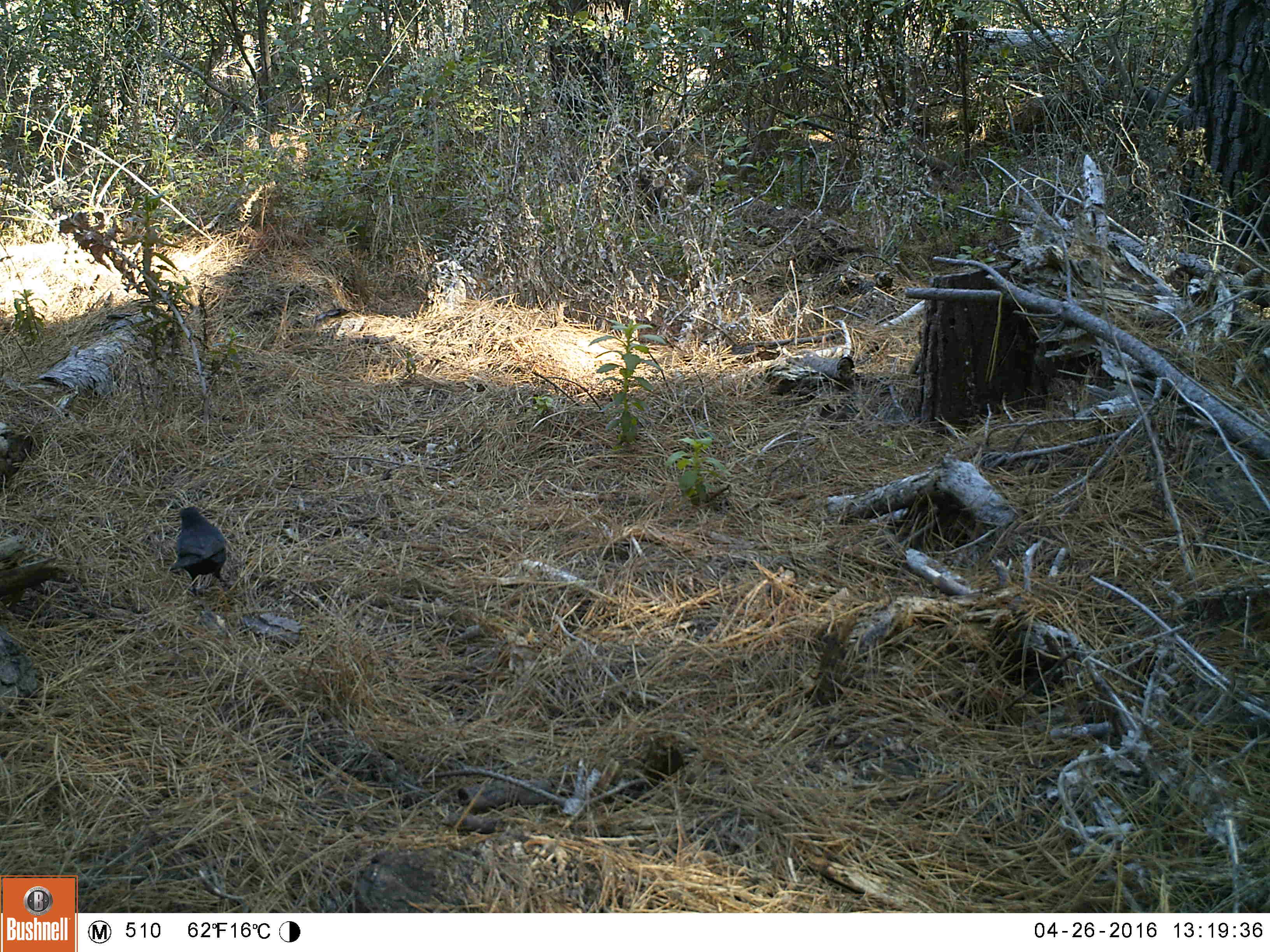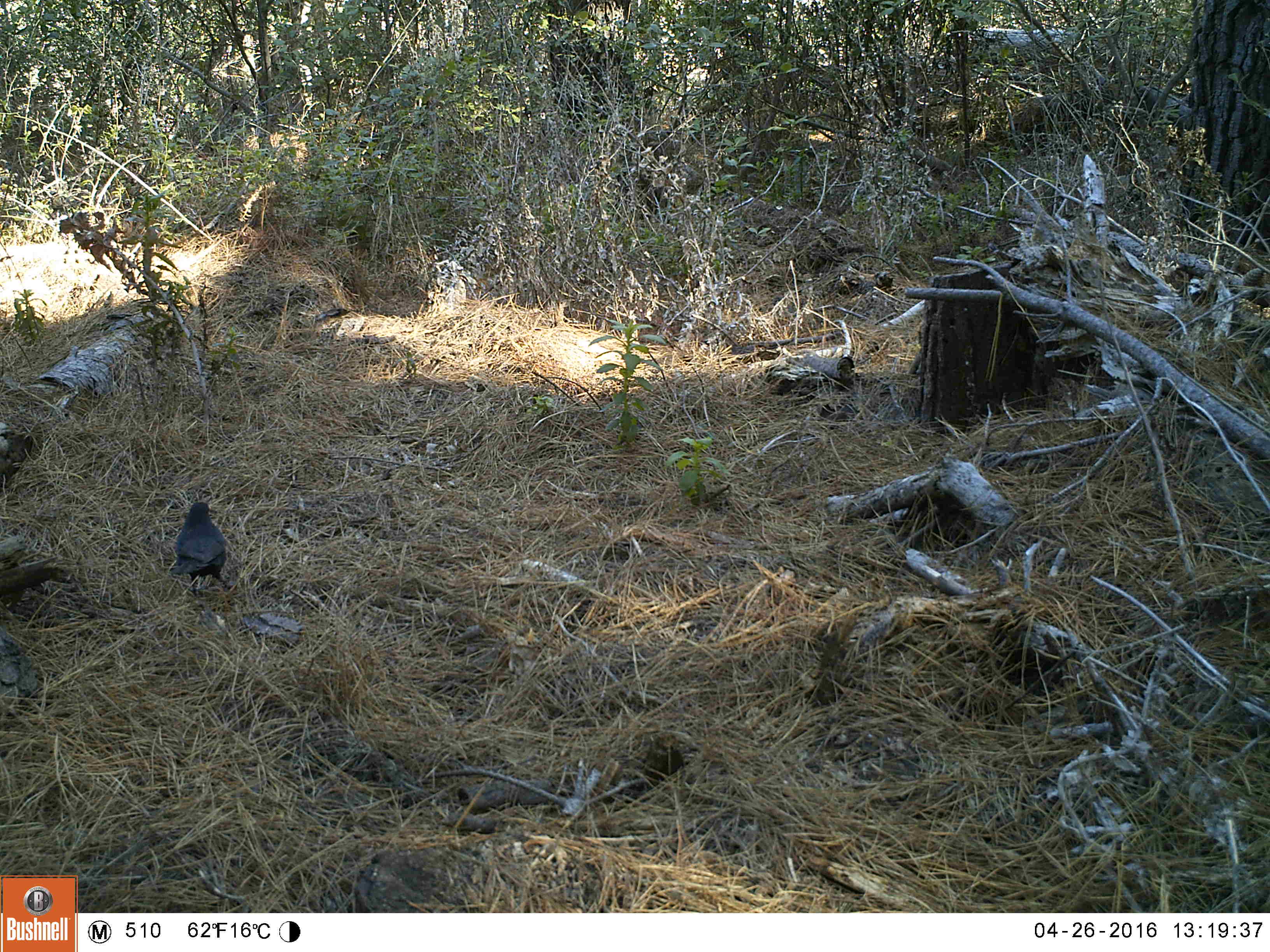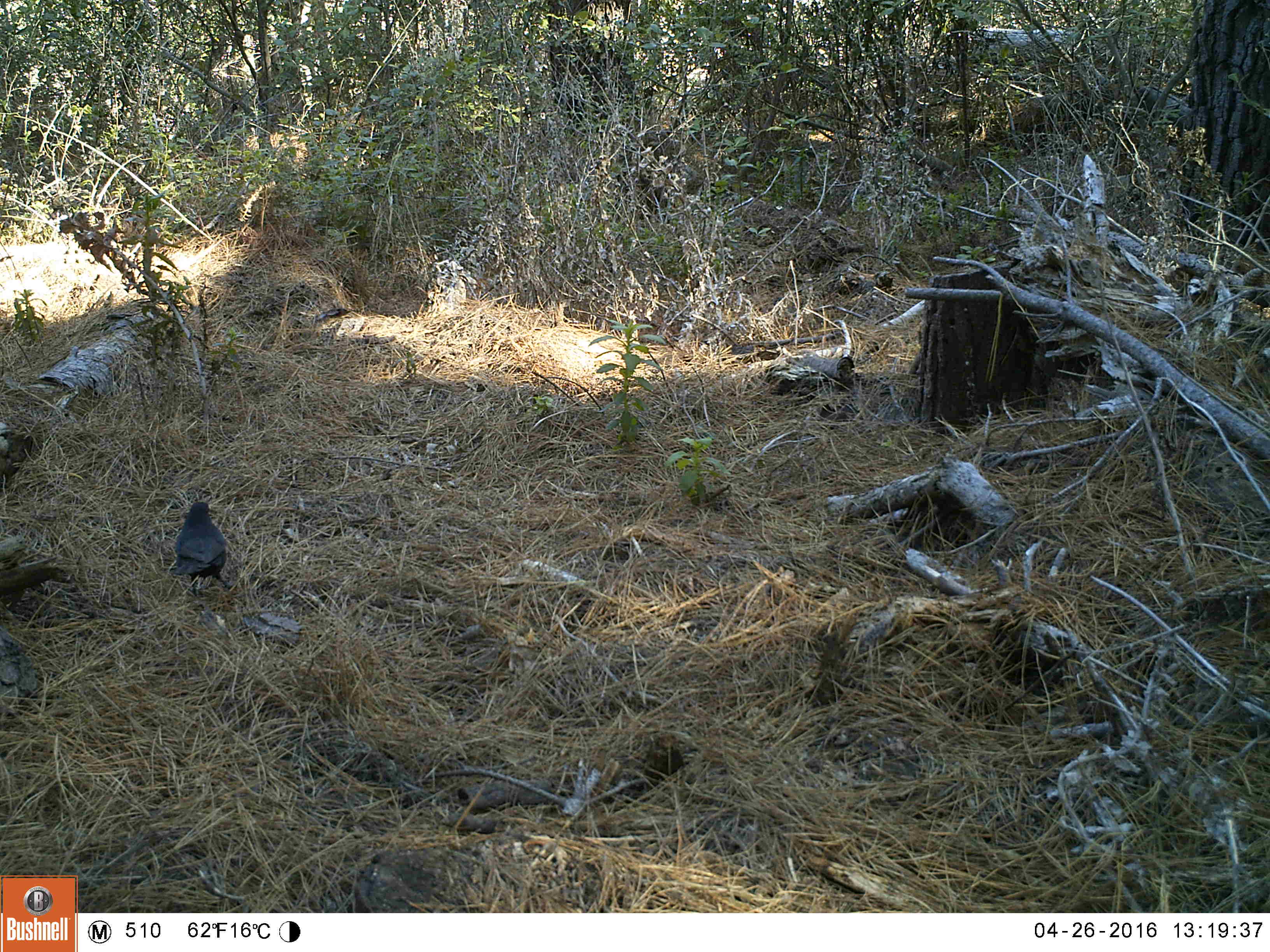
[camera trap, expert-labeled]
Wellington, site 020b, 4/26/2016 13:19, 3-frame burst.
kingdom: Animalia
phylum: Chordata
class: Aves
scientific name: Aves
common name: bird